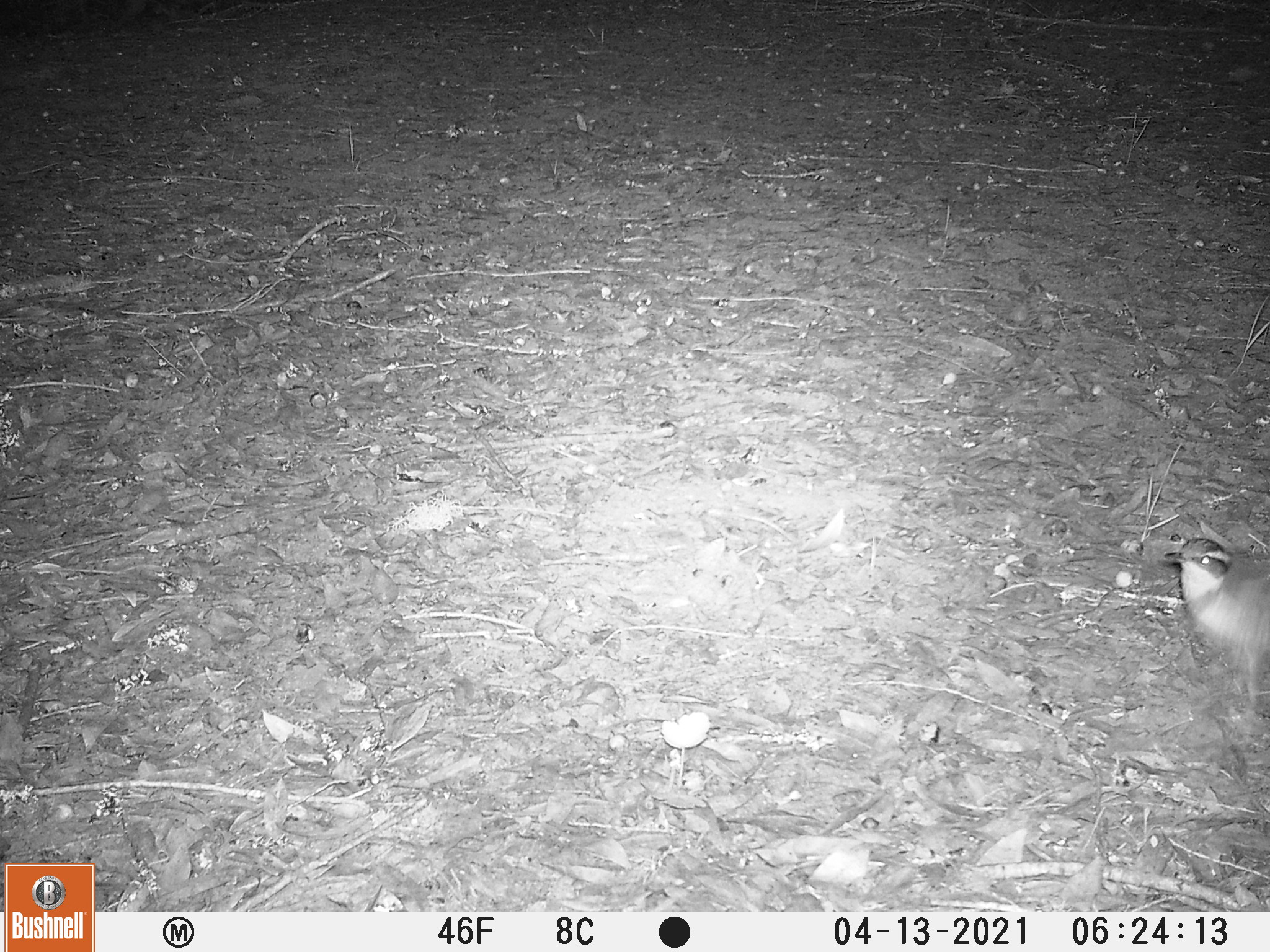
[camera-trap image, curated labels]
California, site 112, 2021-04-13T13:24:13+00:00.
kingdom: Animalia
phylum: Chordata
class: Aves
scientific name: Aves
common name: bird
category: unknown bird